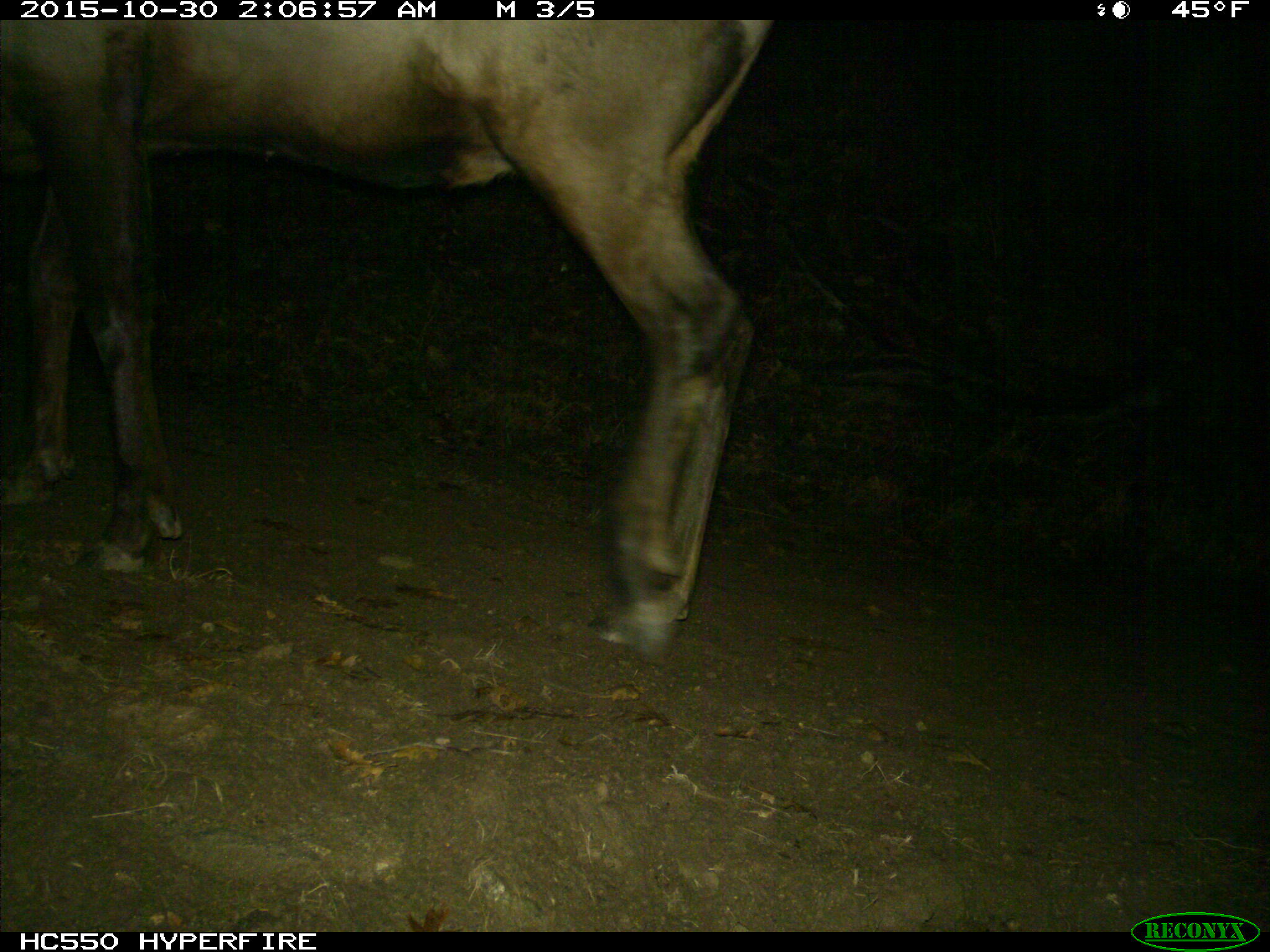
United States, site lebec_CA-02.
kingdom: Animalia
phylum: Chordata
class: Mammalia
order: Artiodactyla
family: Cervidae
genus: Cervus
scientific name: Cervus canadensis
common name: elk